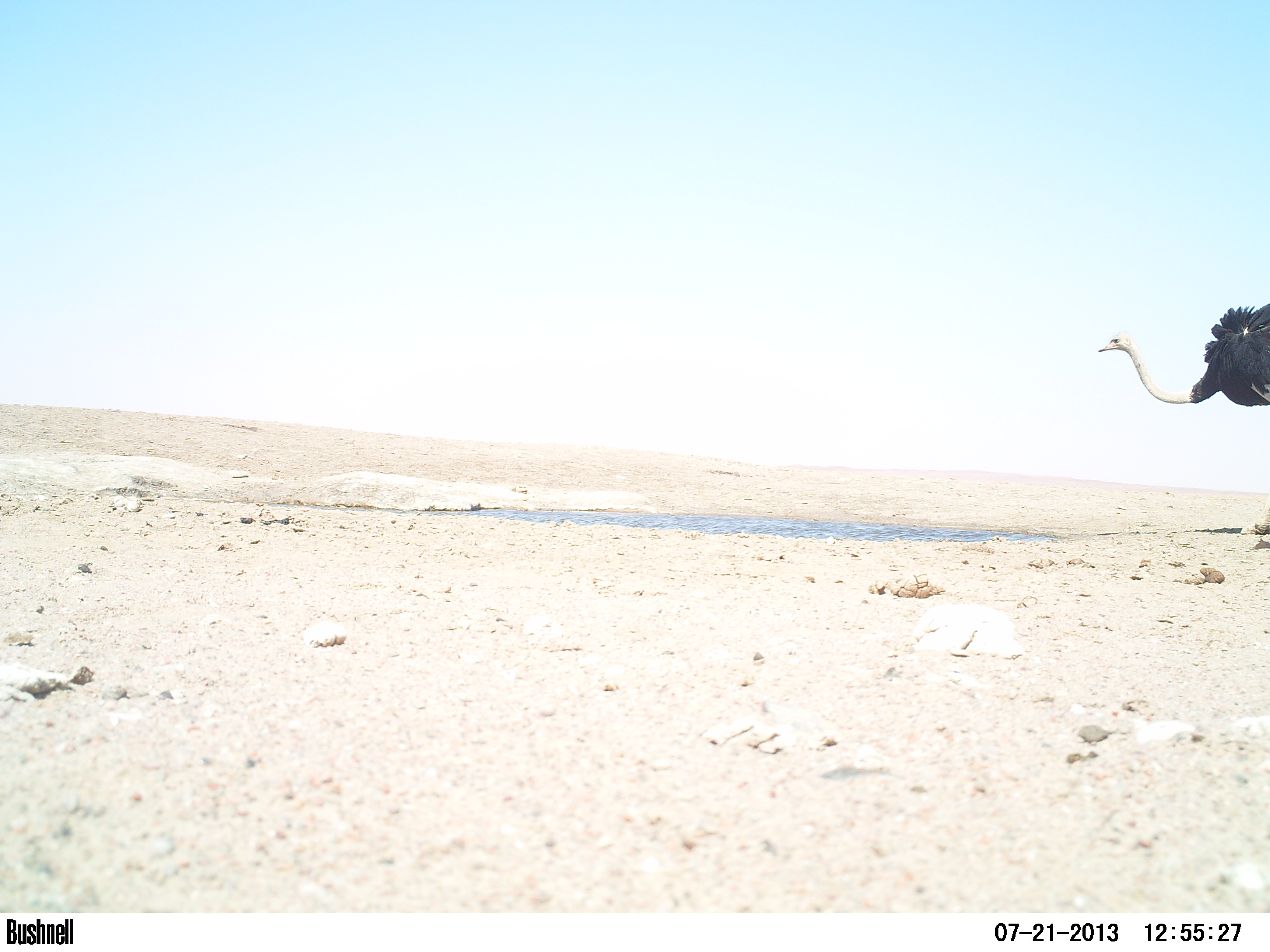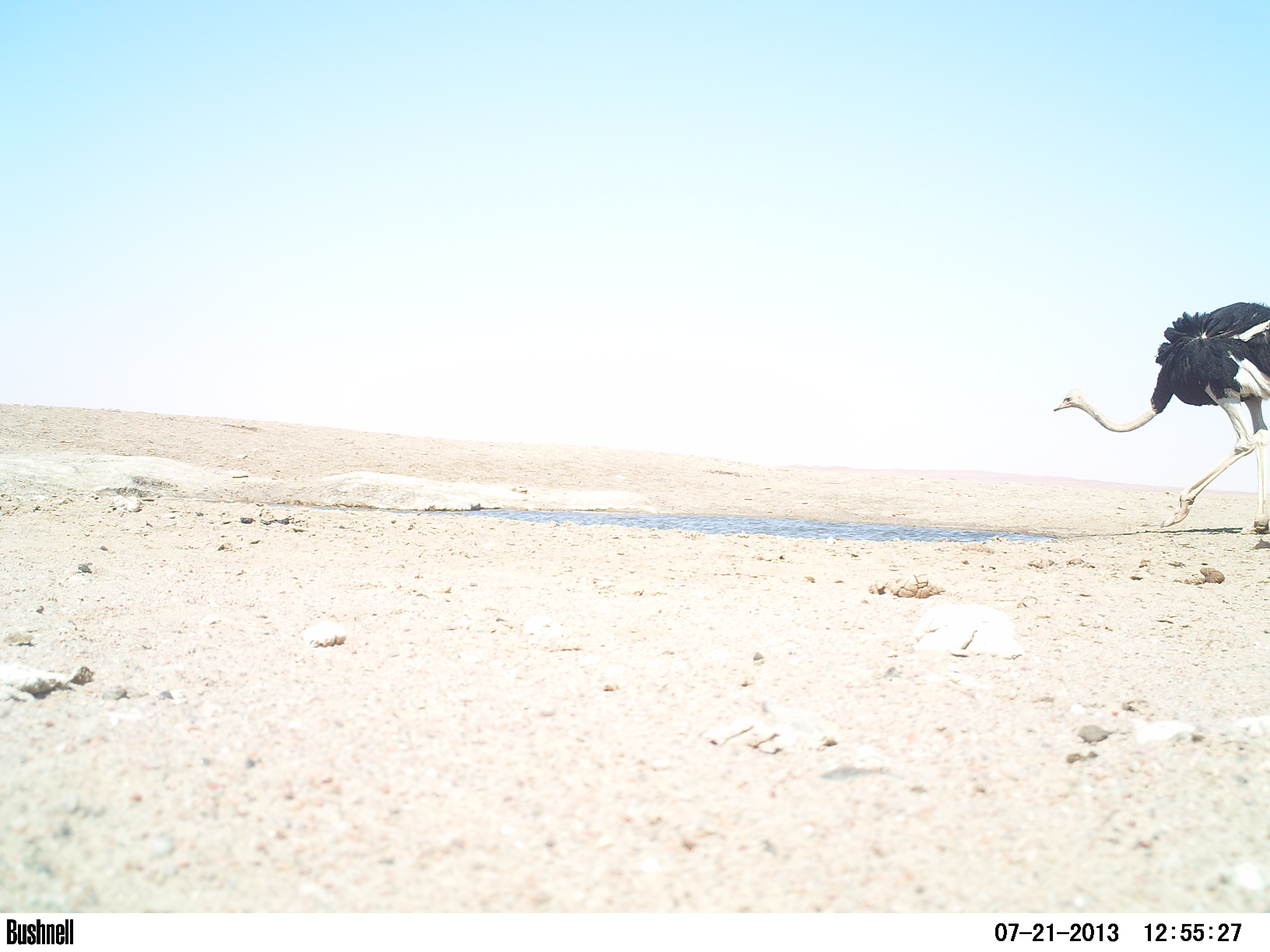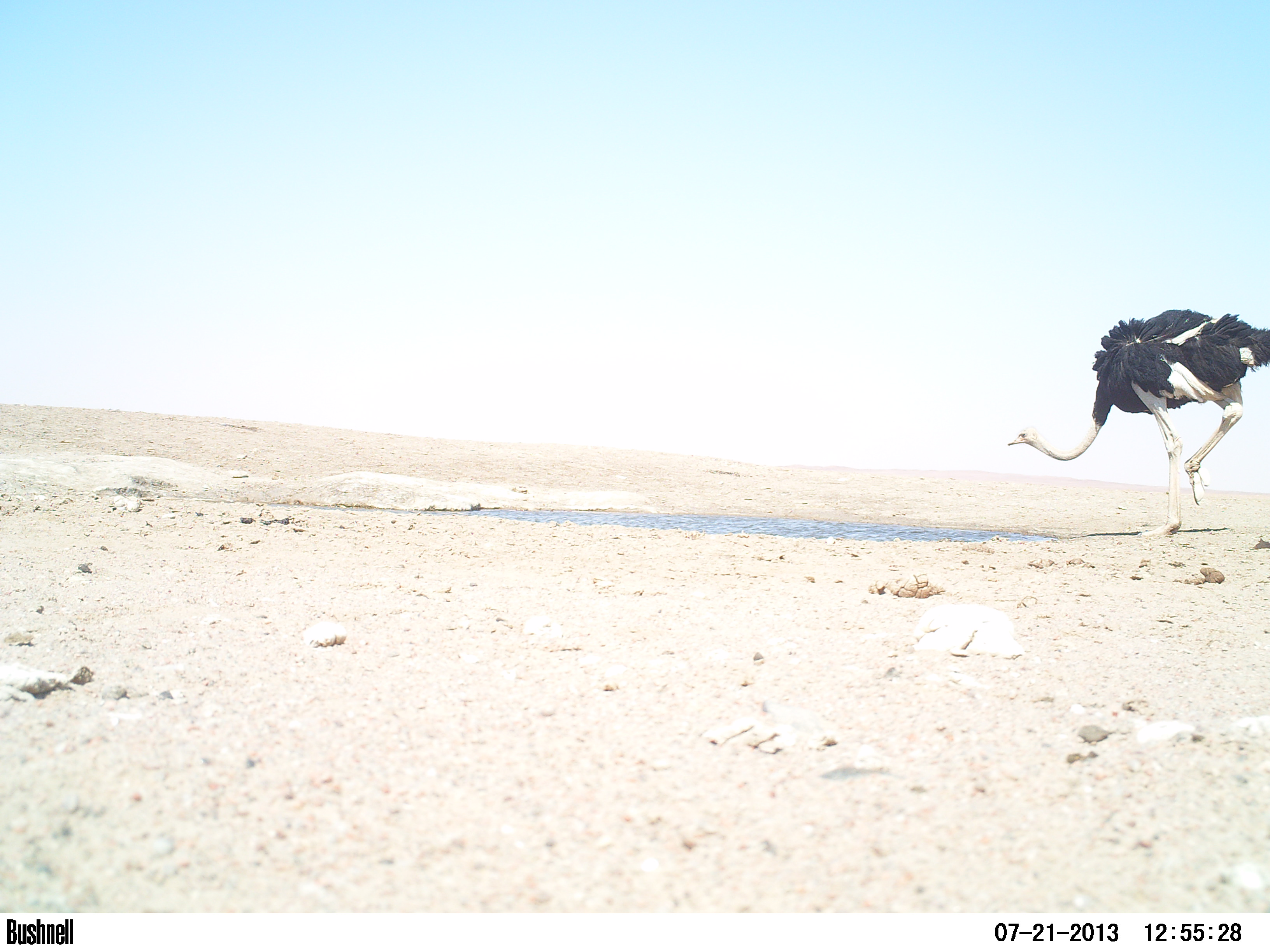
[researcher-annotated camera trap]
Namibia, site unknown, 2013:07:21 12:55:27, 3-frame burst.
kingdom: Animalia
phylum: Chordata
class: Aves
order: Struthioniformes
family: Struthionidae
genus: Struthio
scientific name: Struthio camelus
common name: common ostrich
Struthio camelus (common ostrich).